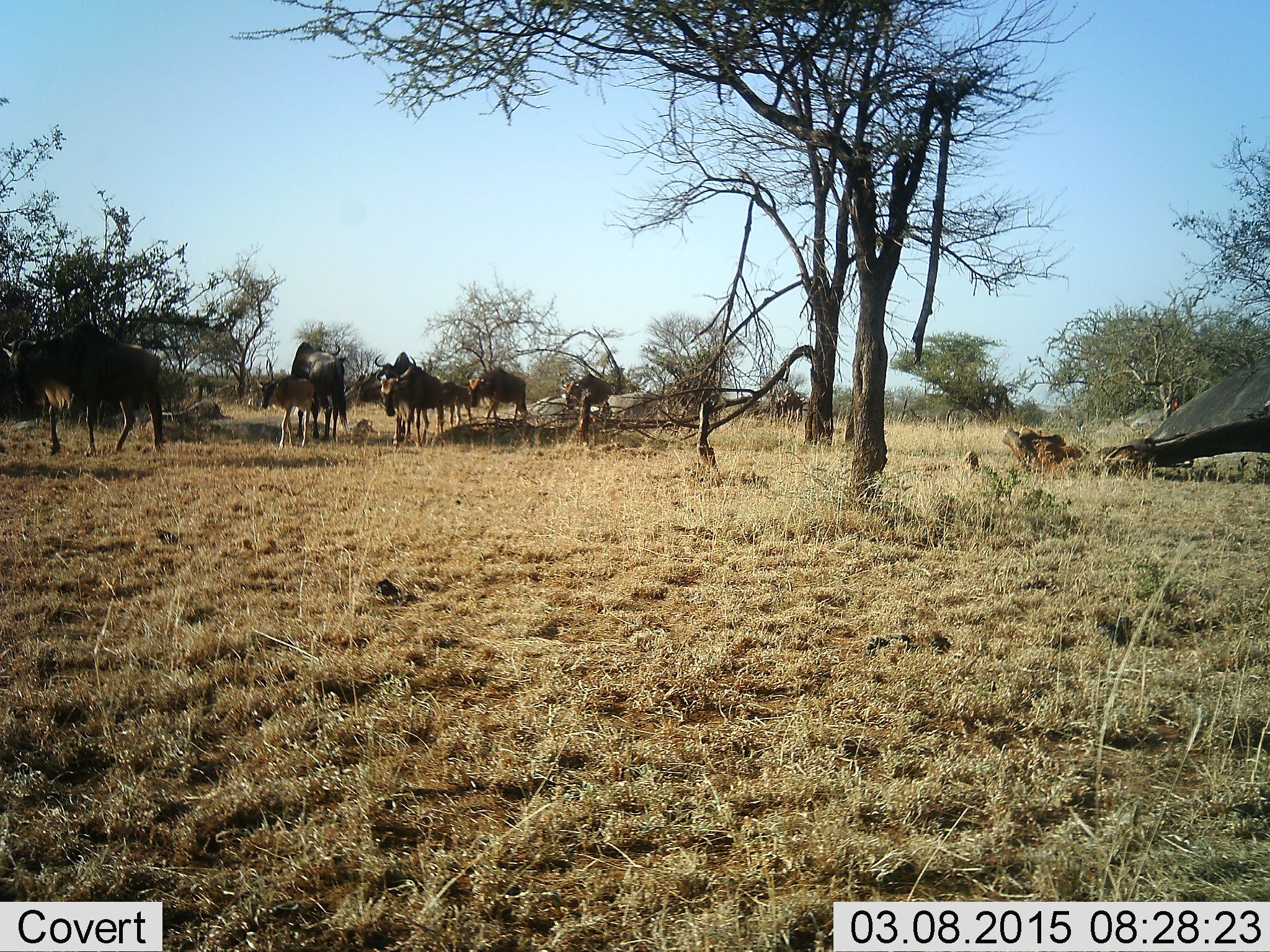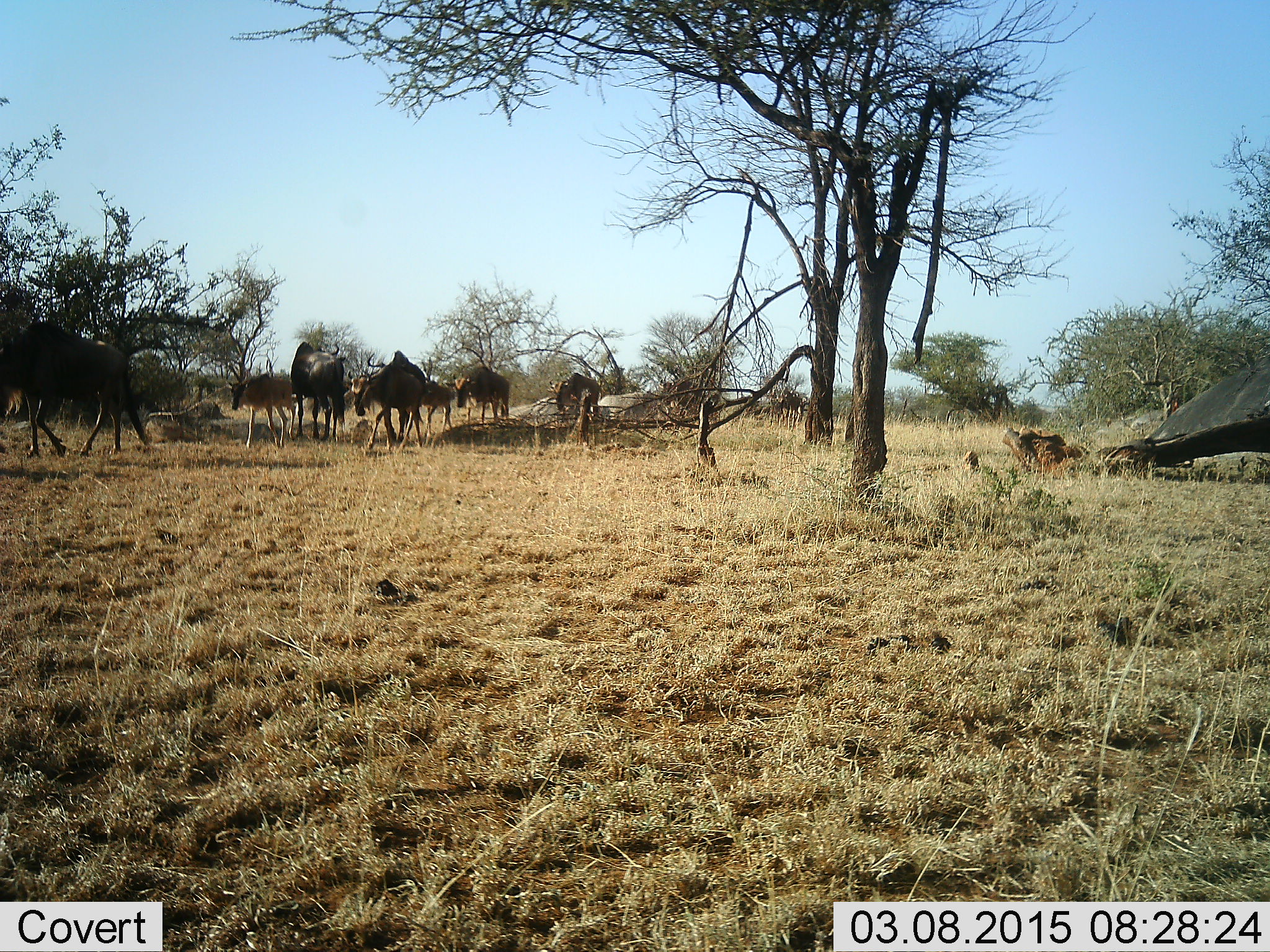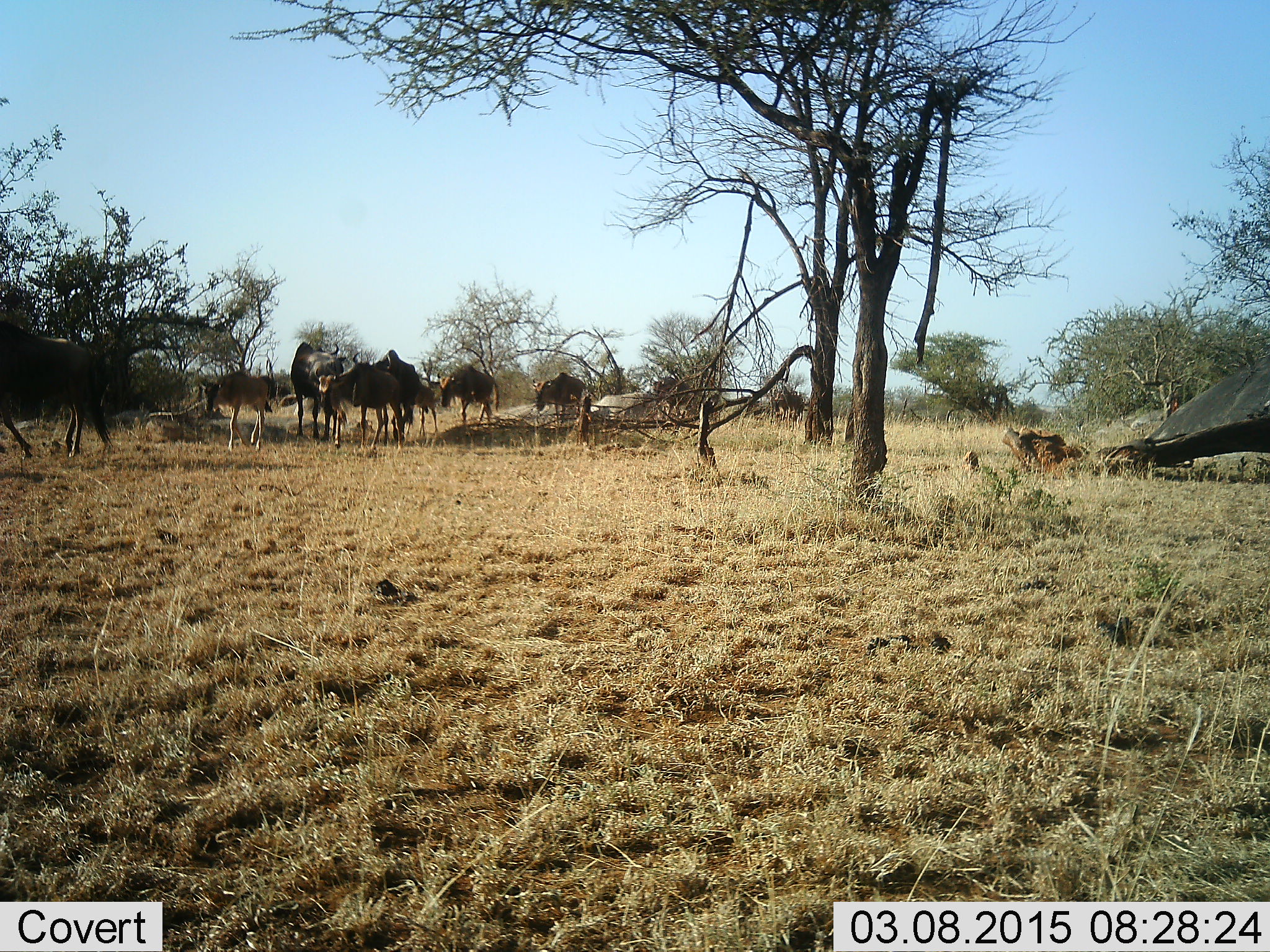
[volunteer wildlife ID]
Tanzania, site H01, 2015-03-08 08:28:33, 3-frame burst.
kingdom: Animalia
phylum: Chordata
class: Mammalia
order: Artiodactyla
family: Bovidae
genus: Connochaetes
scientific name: Connochaetes taurinus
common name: blue wildebeest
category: wildebeest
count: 8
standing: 10%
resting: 0%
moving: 90%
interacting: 0%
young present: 40%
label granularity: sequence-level